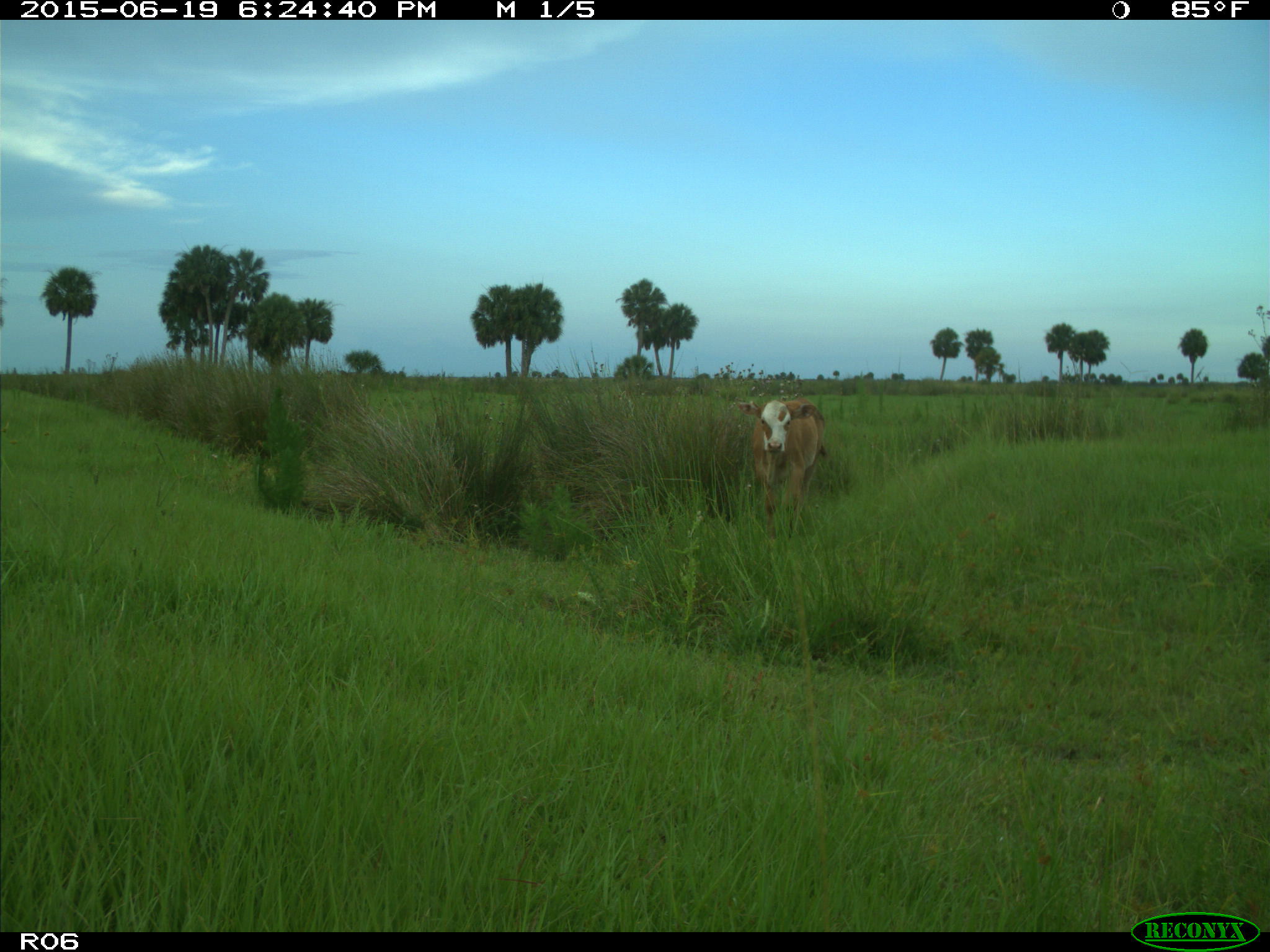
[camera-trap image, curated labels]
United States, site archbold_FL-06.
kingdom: Animalia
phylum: Chordata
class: Mammalia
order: Artiodactyla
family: Bovidae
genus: Bos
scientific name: Bos taurus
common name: domestic cow